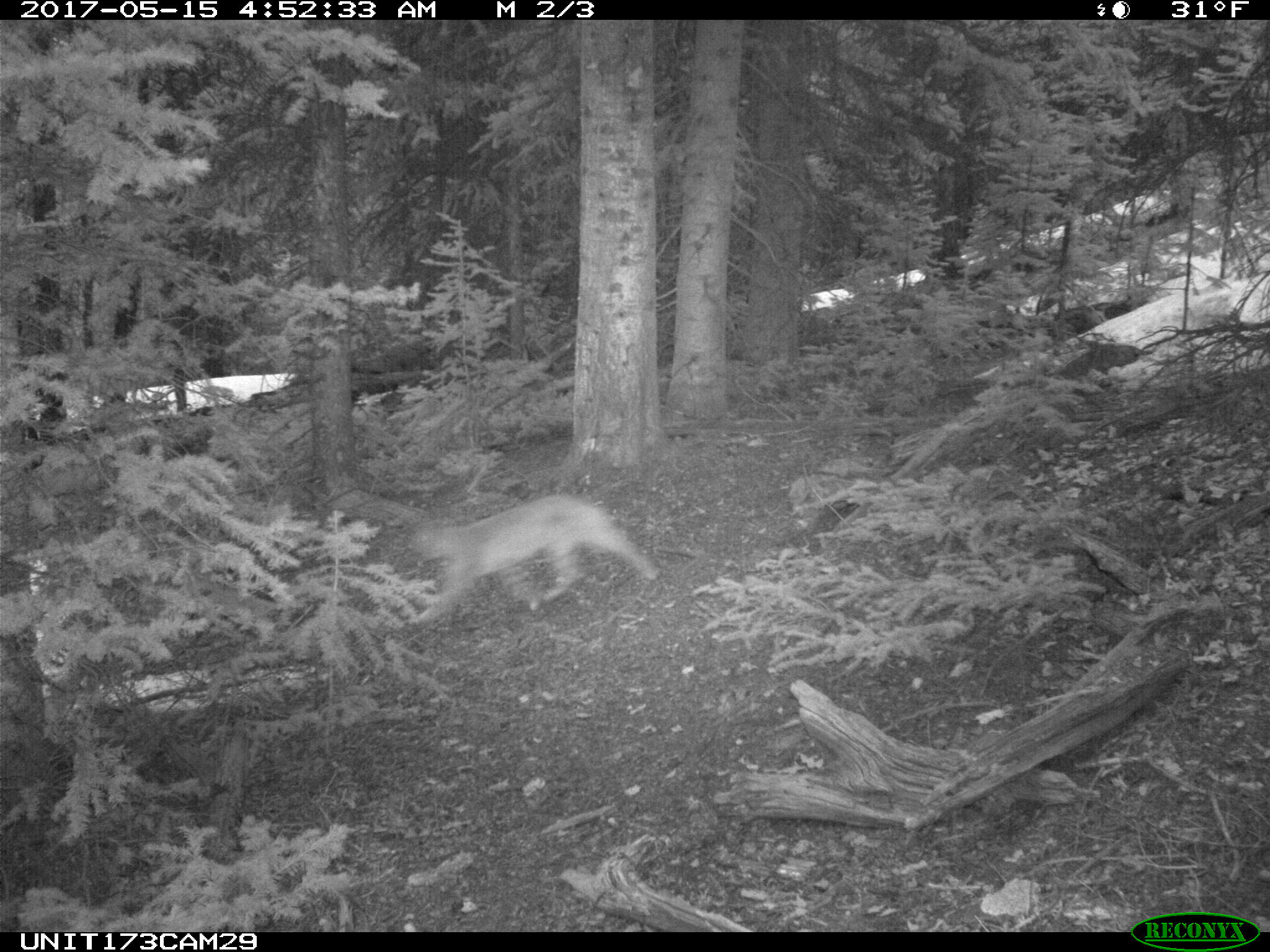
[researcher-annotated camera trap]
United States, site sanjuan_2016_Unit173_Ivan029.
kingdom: Animalia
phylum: Chordata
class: Mammalia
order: Carnivora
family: Felidae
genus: Lynx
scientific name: Lynx rufus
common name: bobcat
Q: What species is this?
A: Lynx rufus (bobcat).